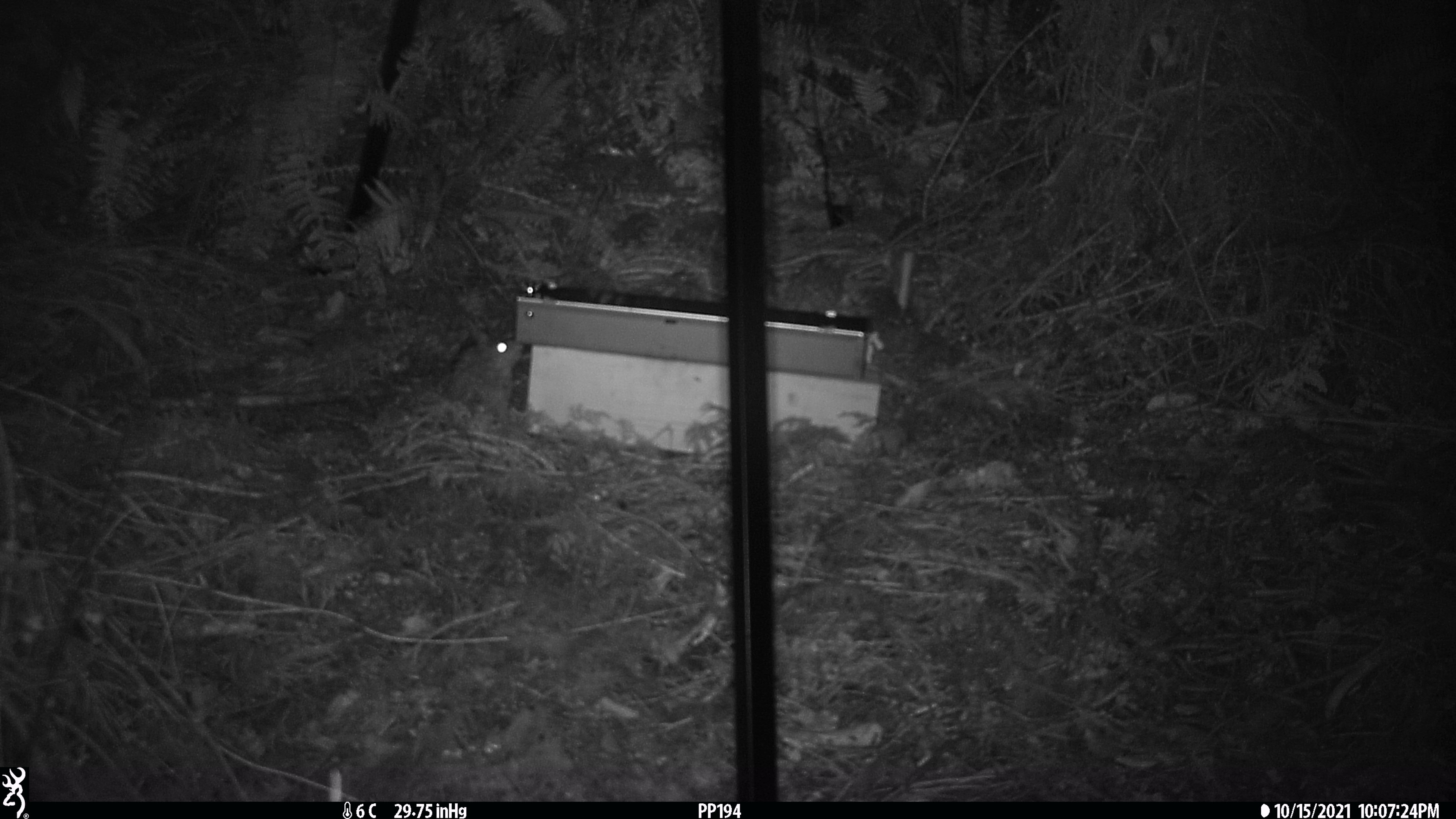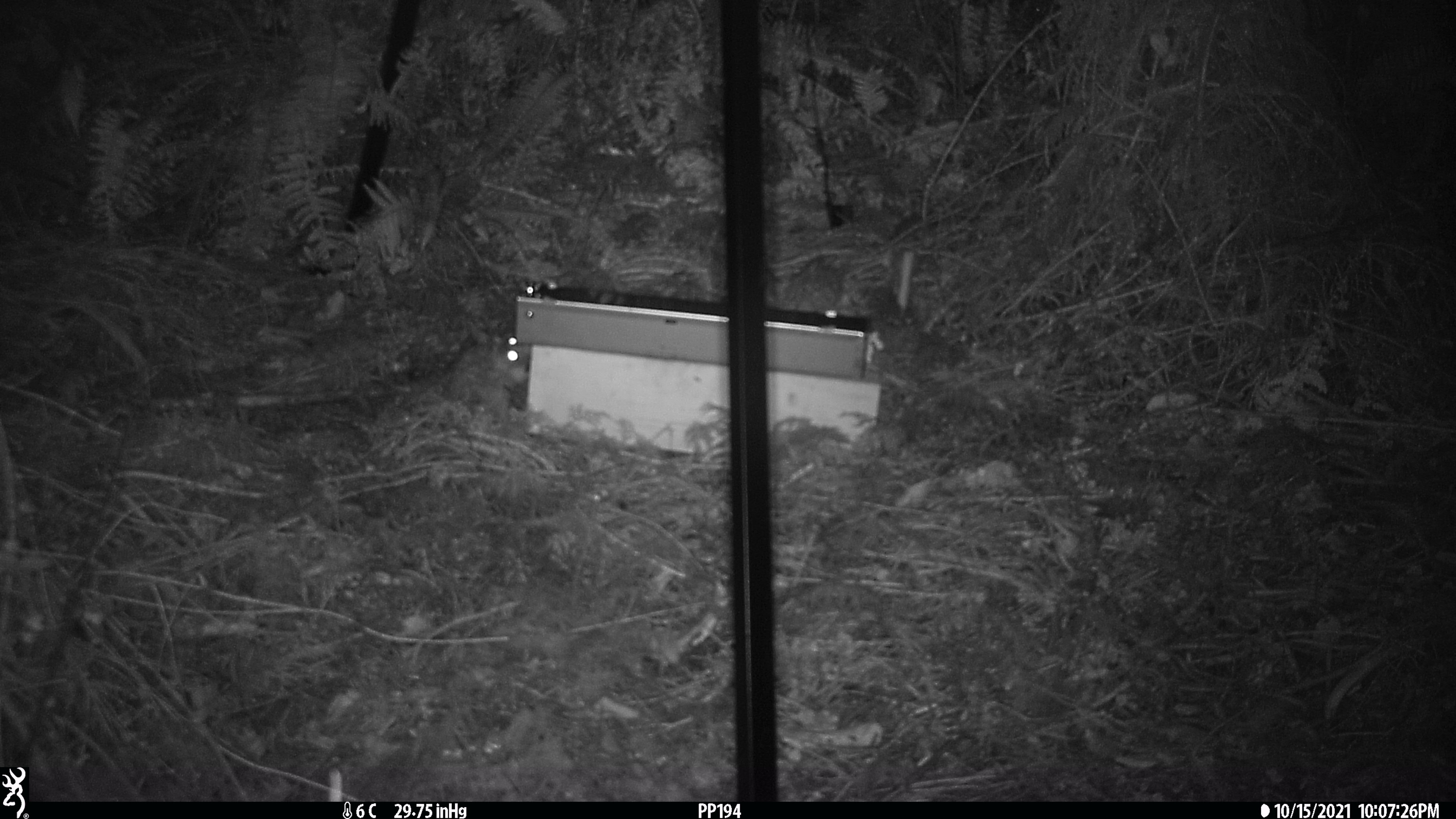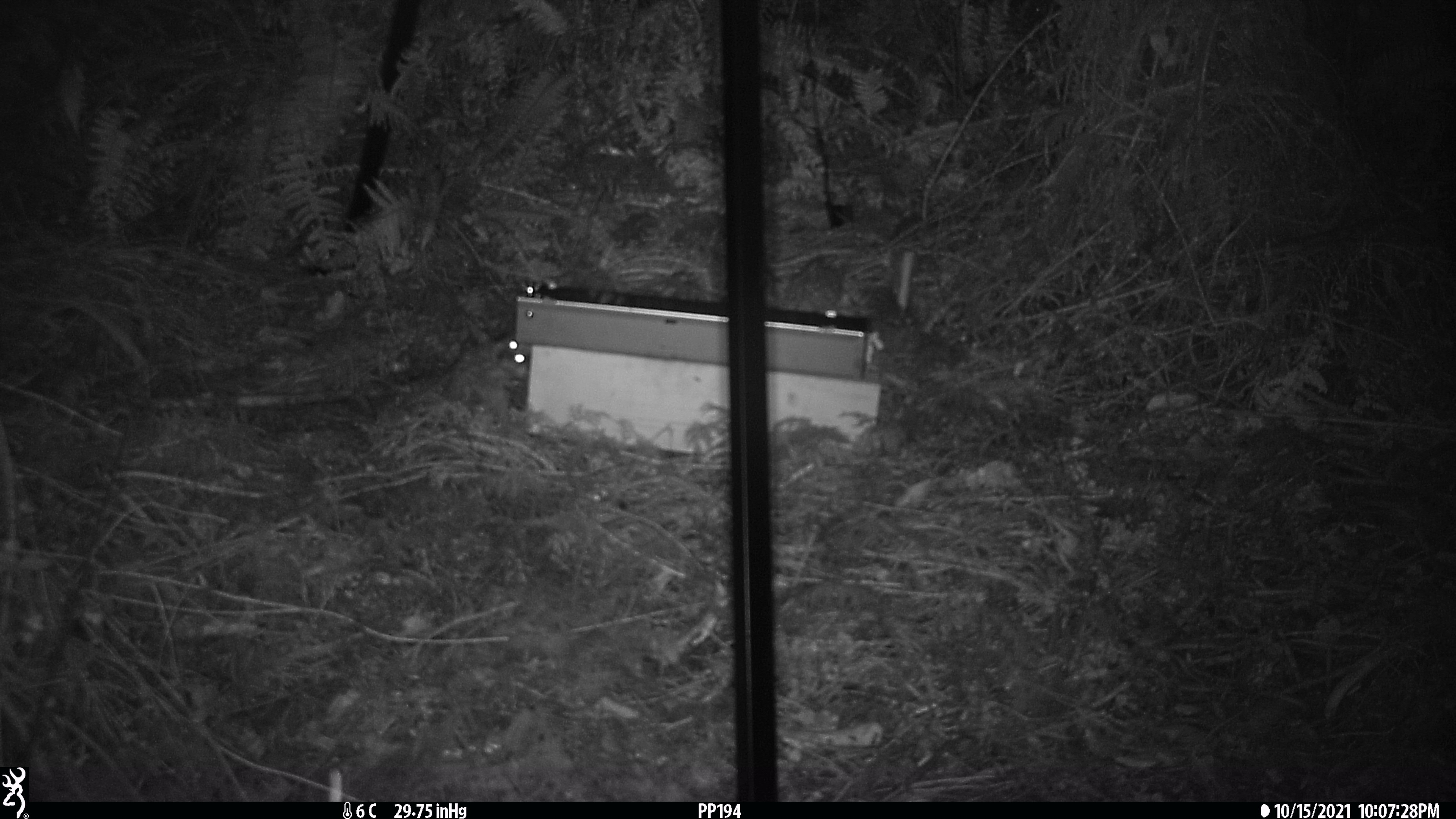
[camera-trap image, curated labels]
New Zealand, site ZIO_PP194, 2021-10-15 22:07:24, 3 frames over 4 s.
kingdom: Animalia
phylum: Chordata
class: Mammalia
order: Rodentia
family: Muridae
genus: Rattus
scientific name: Rattus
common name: rat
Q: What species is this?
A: Rat (Rattus).